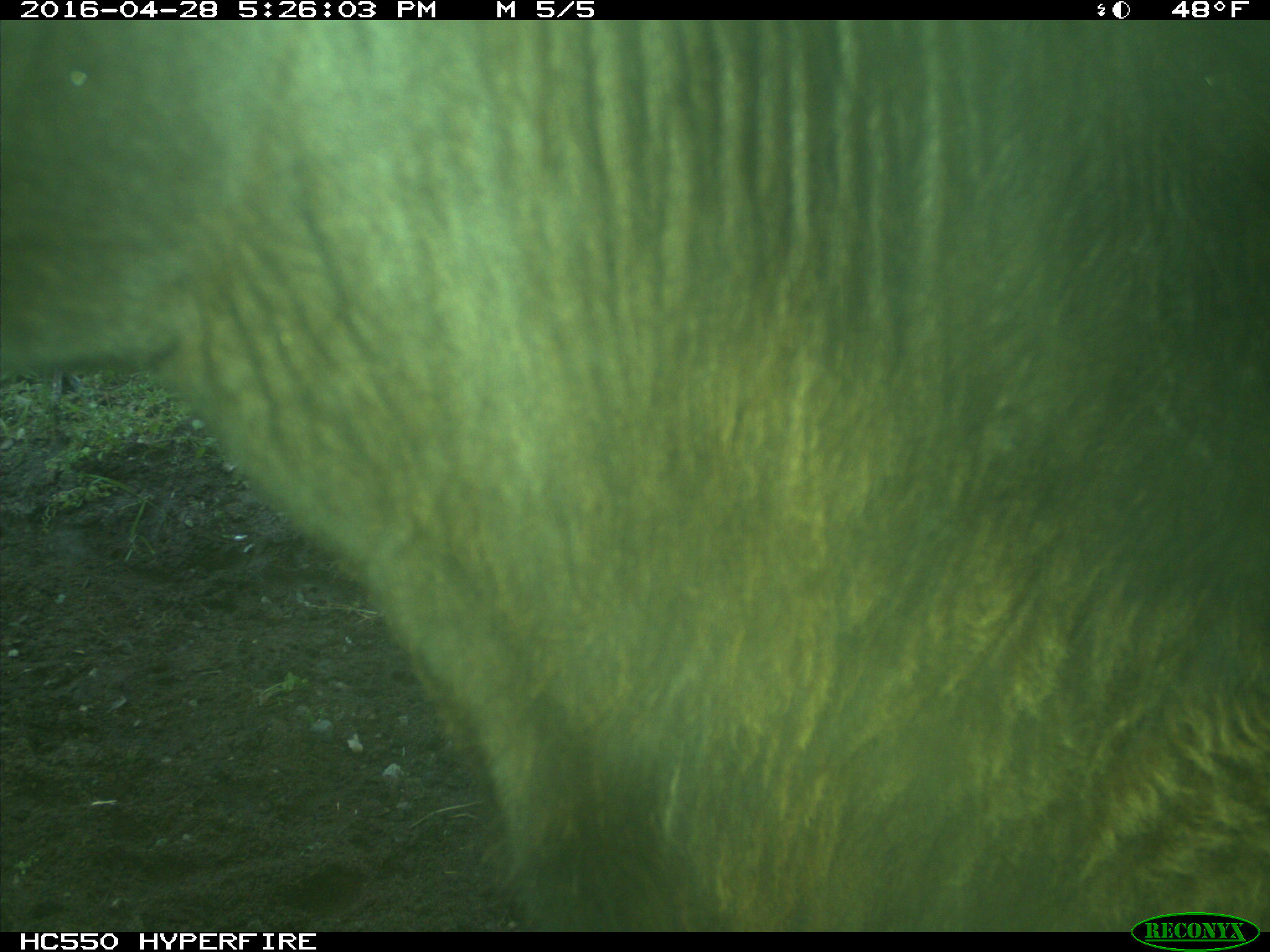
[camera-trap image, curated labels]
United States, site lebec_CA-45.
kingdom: Animalia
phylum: Chordata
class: Mammalia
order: Artiodactyla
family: Bovidae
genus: Bos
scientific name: Bos taurus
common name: domestic cow